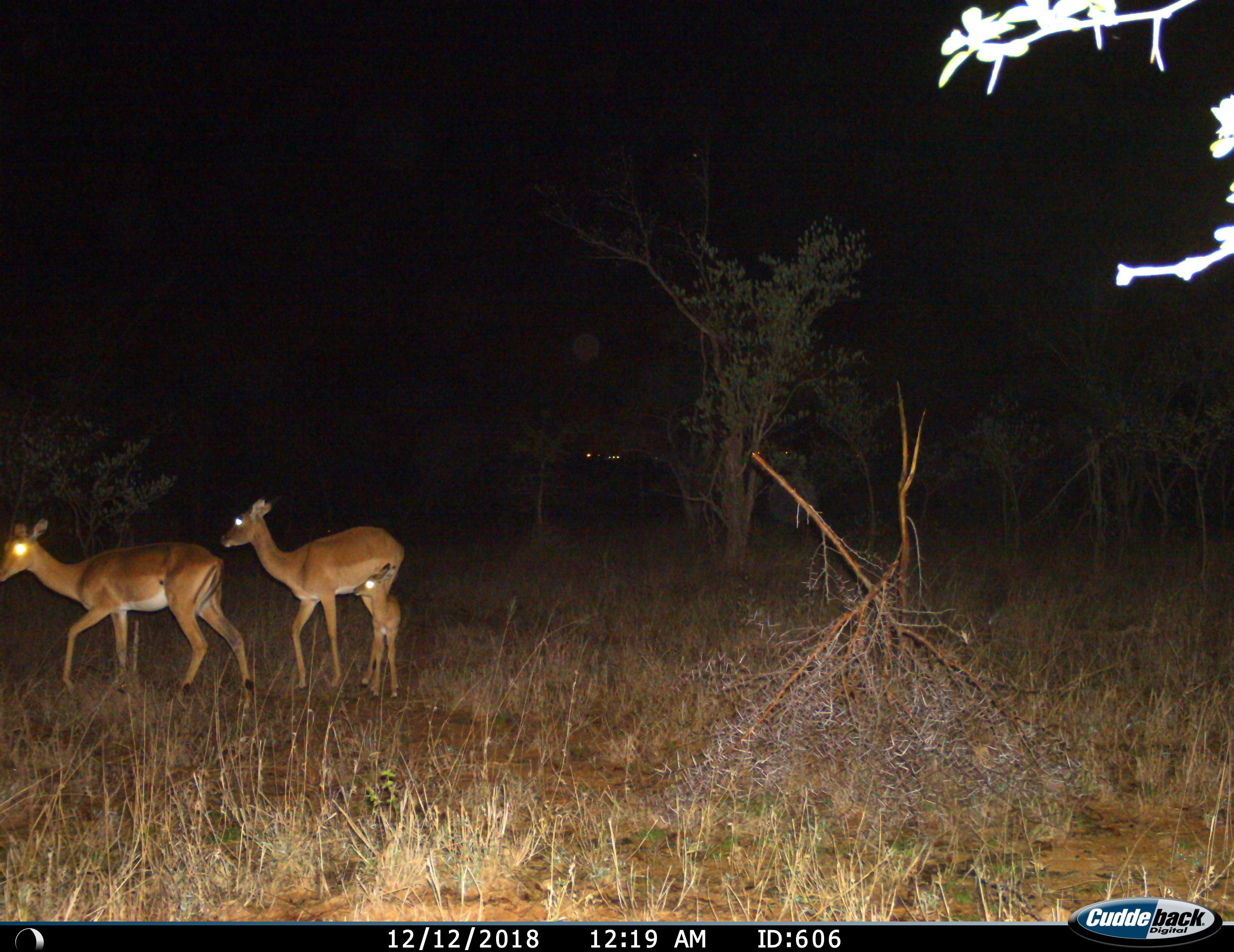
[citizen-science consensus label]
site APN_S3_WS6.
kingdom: Animalia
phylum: Chordata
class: Mammalia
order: Artiodactyla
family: Bovidae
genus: Aepyceros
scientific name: Aepyceros melampus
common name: impala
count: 2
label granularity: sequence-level